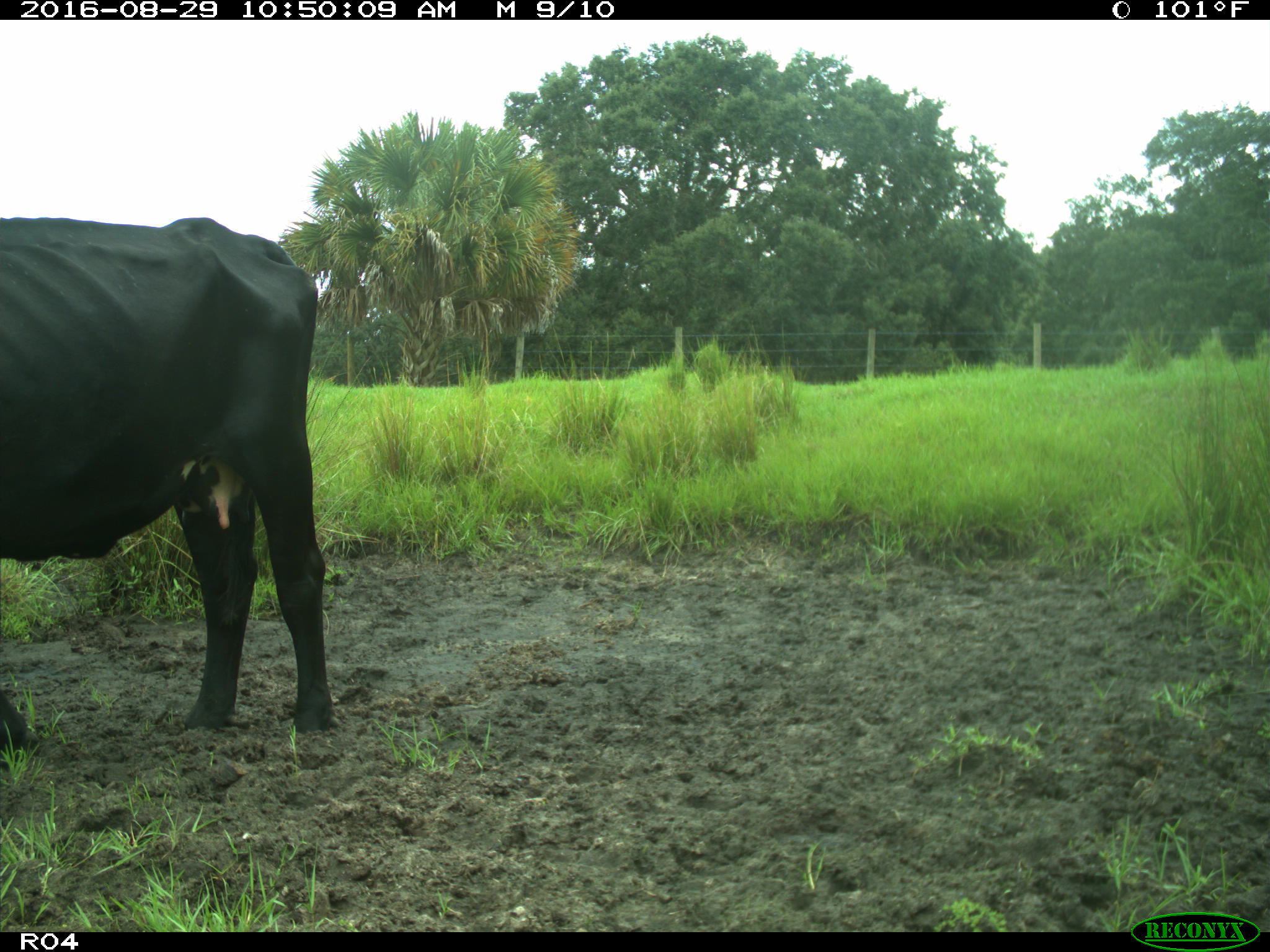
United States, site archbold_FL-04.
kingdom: Animalia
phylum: Chordata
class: Mammalia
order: Artiodactyla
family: Bovidae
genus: Bos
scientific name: Bos taurus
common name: domestic cow